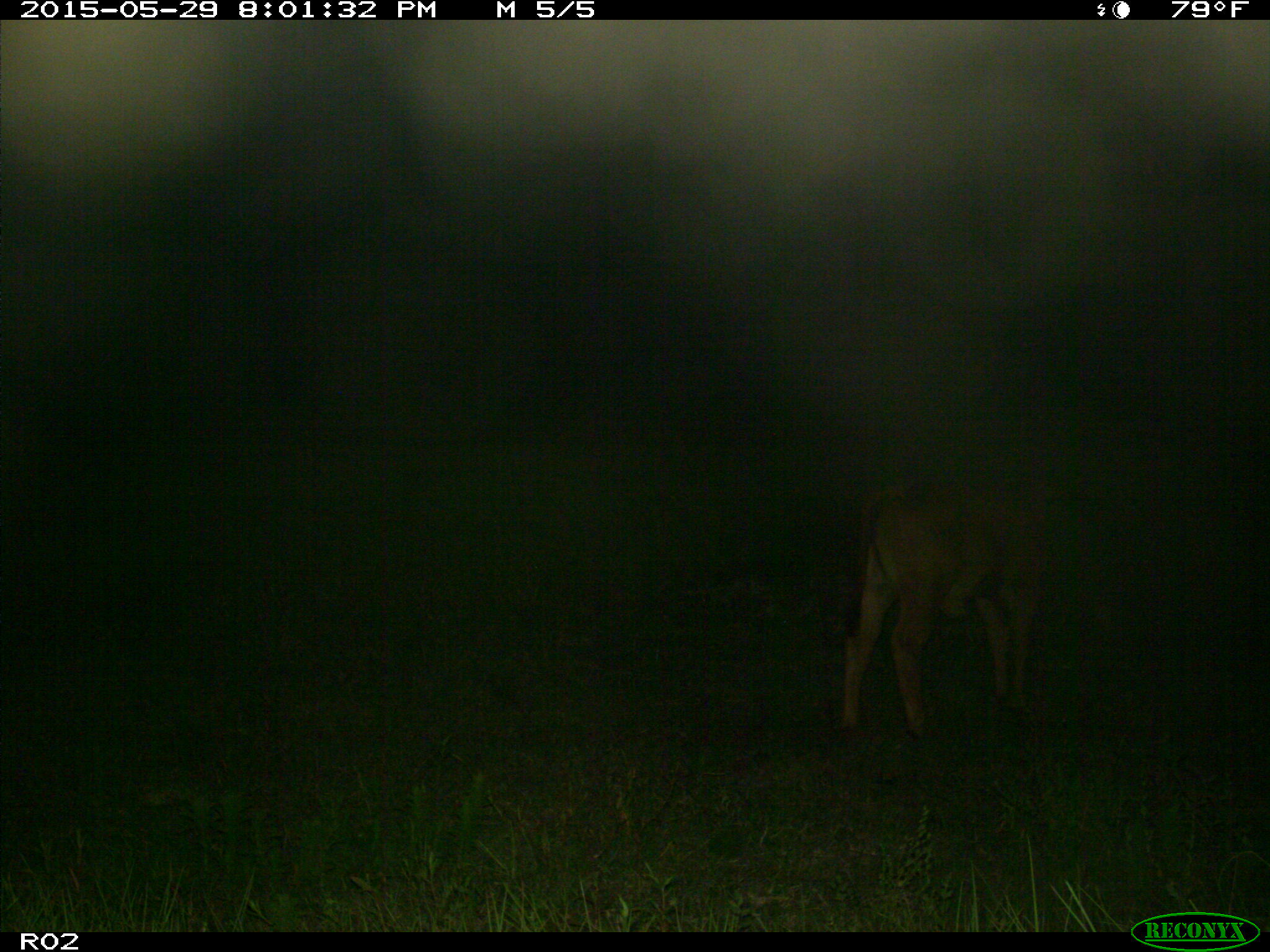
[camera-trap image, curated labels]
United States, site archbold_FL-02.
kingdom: Animalia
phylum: Chordata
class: Mammalia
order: Artiodactyla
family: Bovidae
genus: Bos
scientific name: Bos taurus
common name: domestic cow